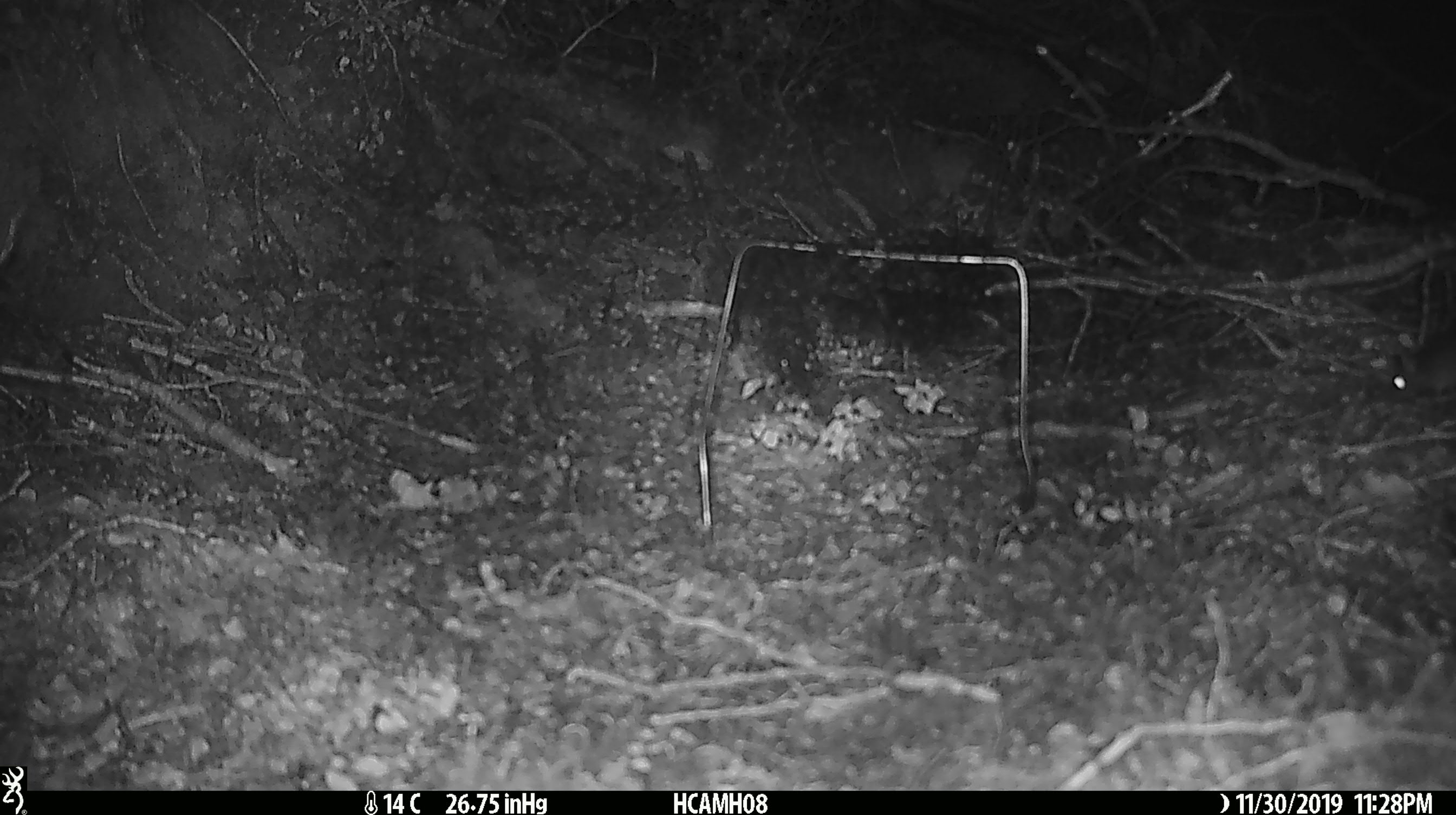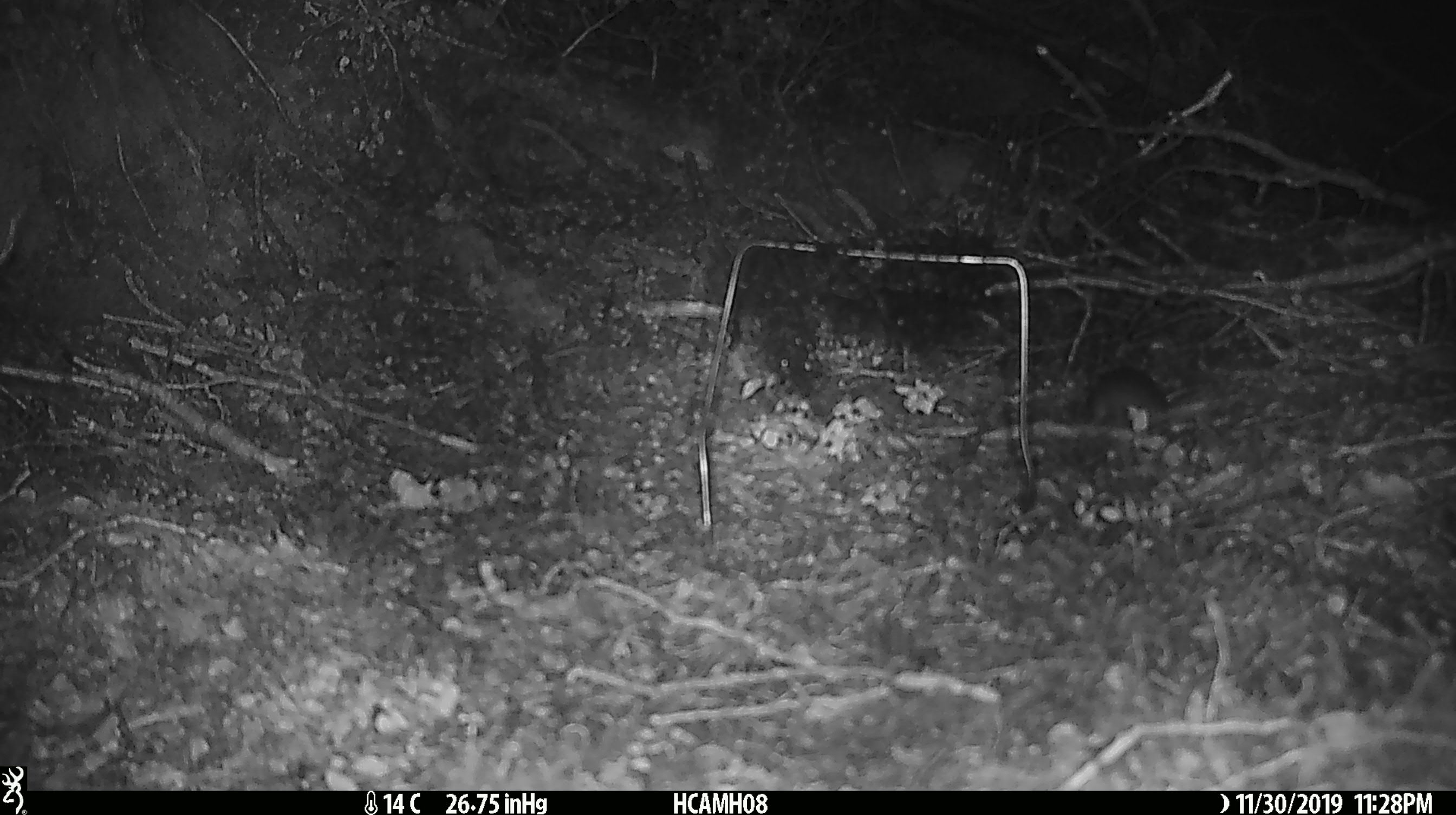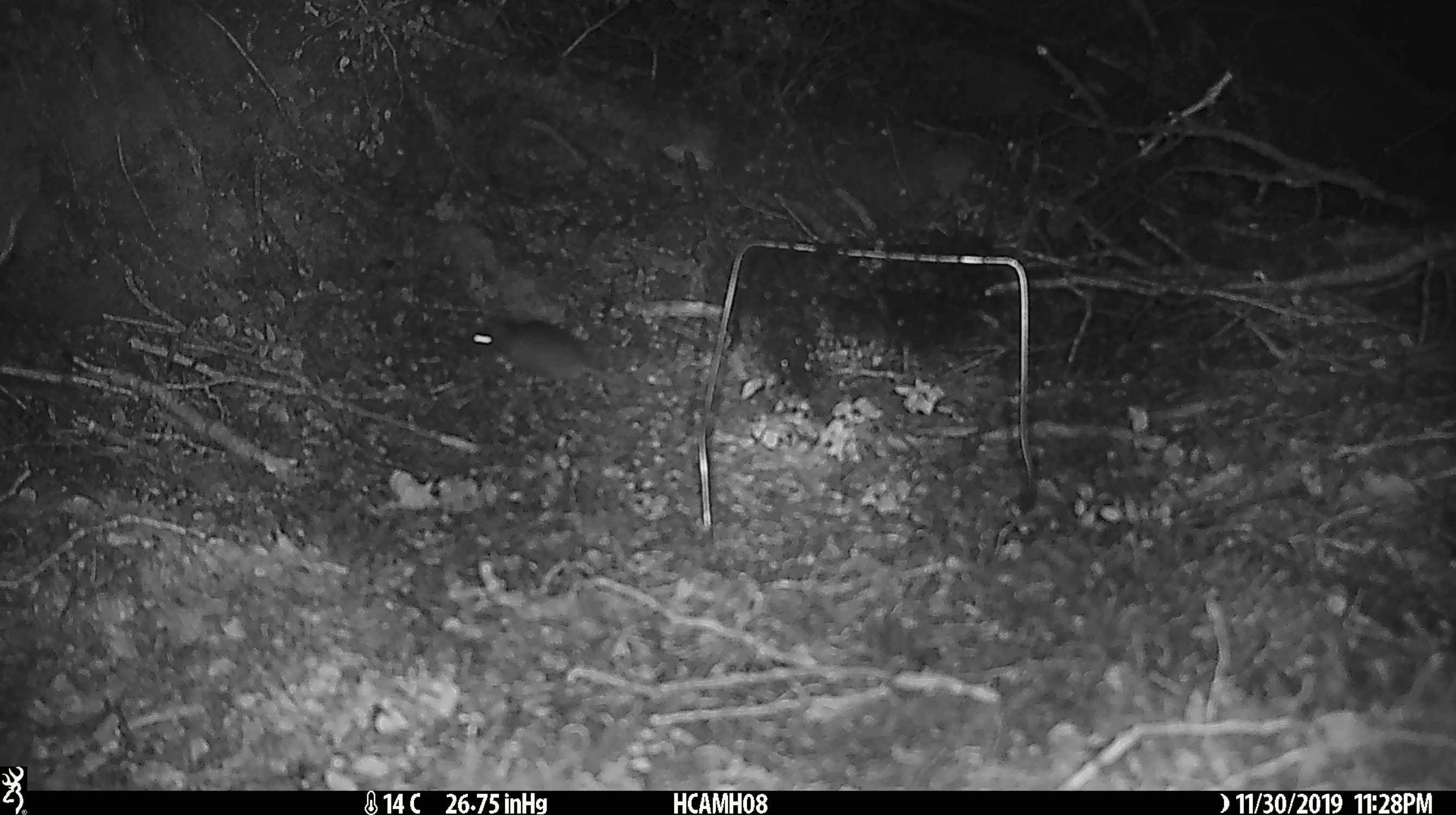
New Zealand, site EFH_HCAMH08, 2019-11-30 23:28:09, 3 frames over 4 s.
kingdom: Animalia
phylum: Chordata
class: Mammalia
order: Rodentia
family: Muridae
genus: Mus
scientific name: Mus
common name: mouse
Mouse (Mus).